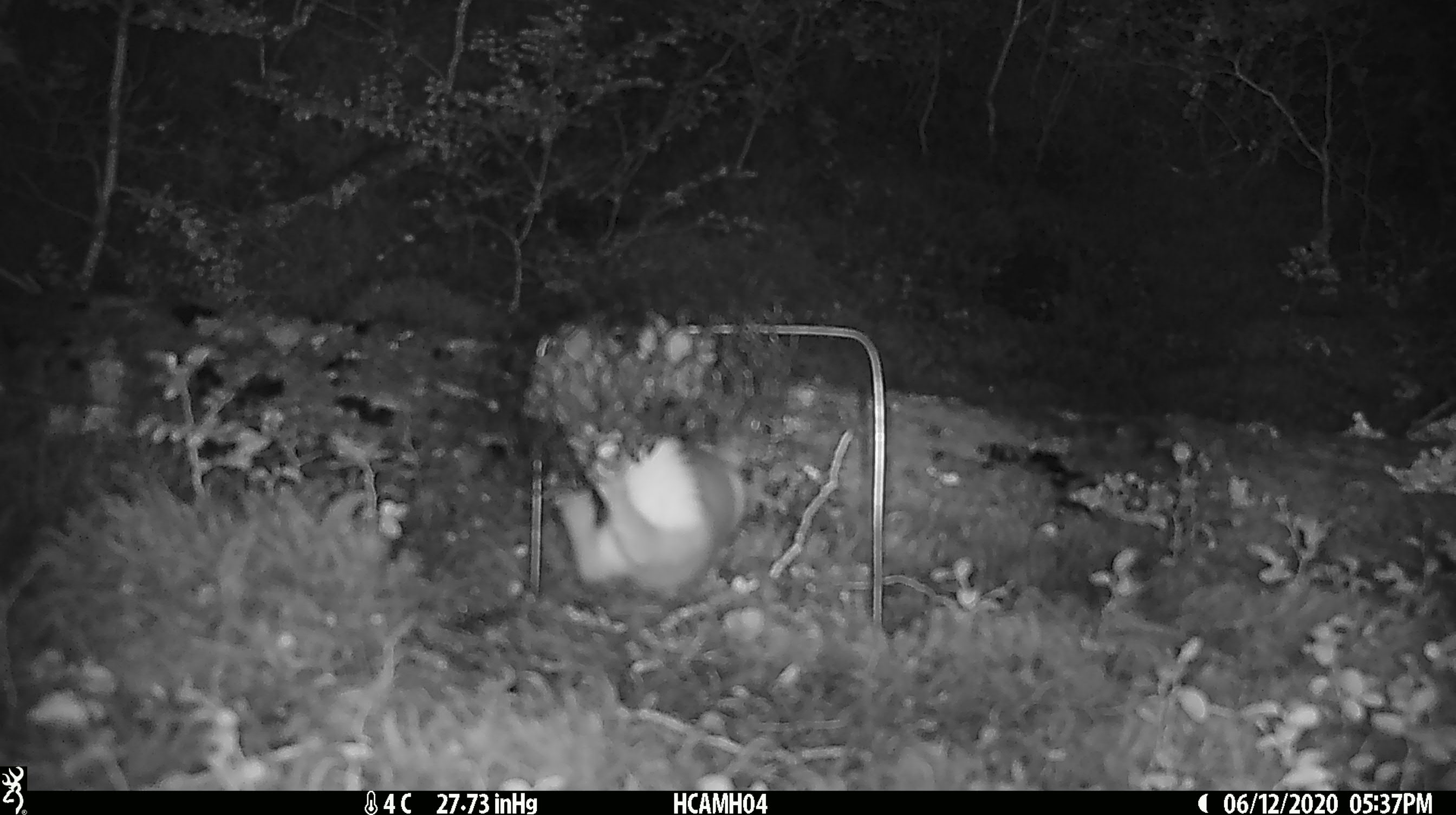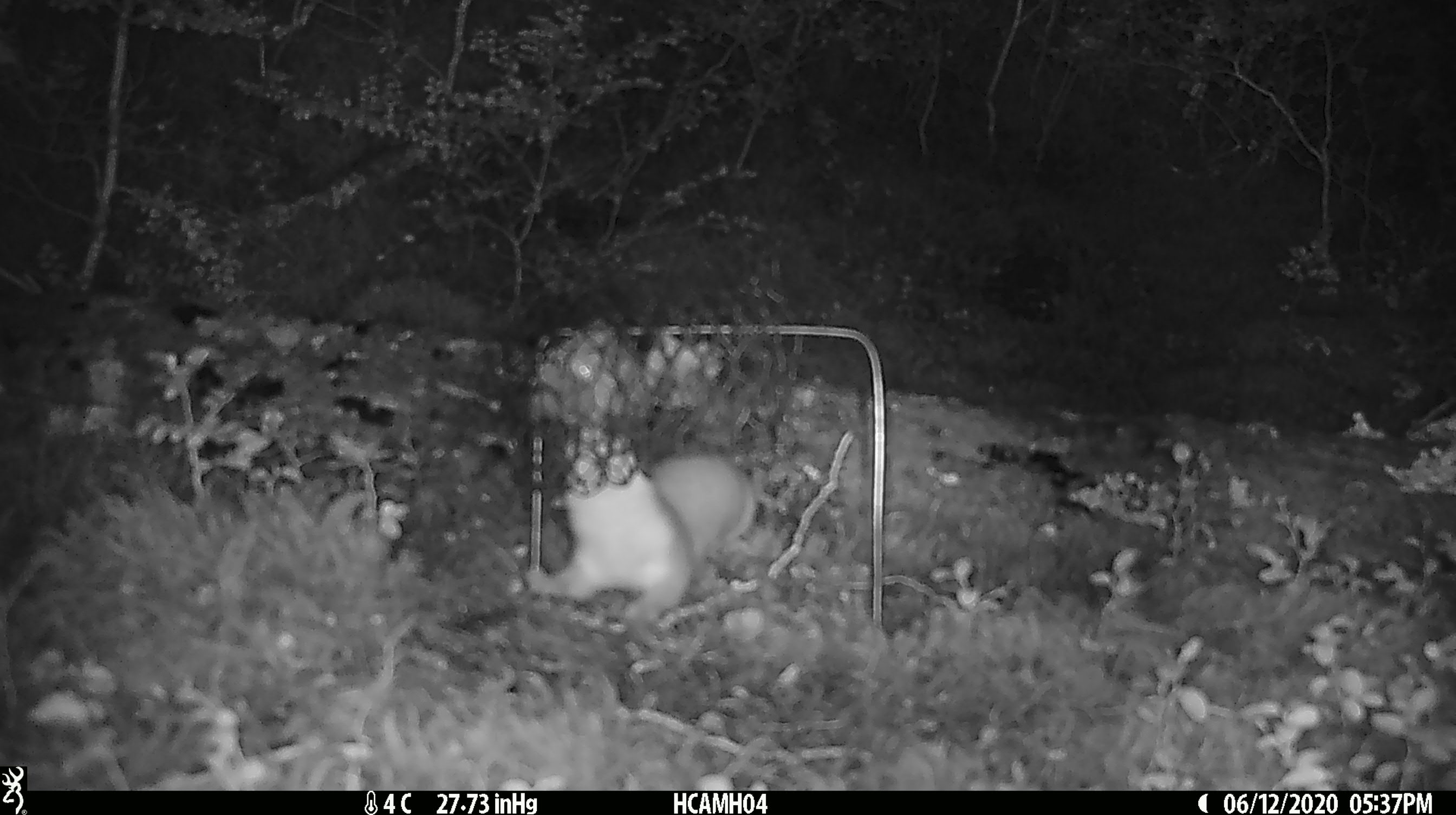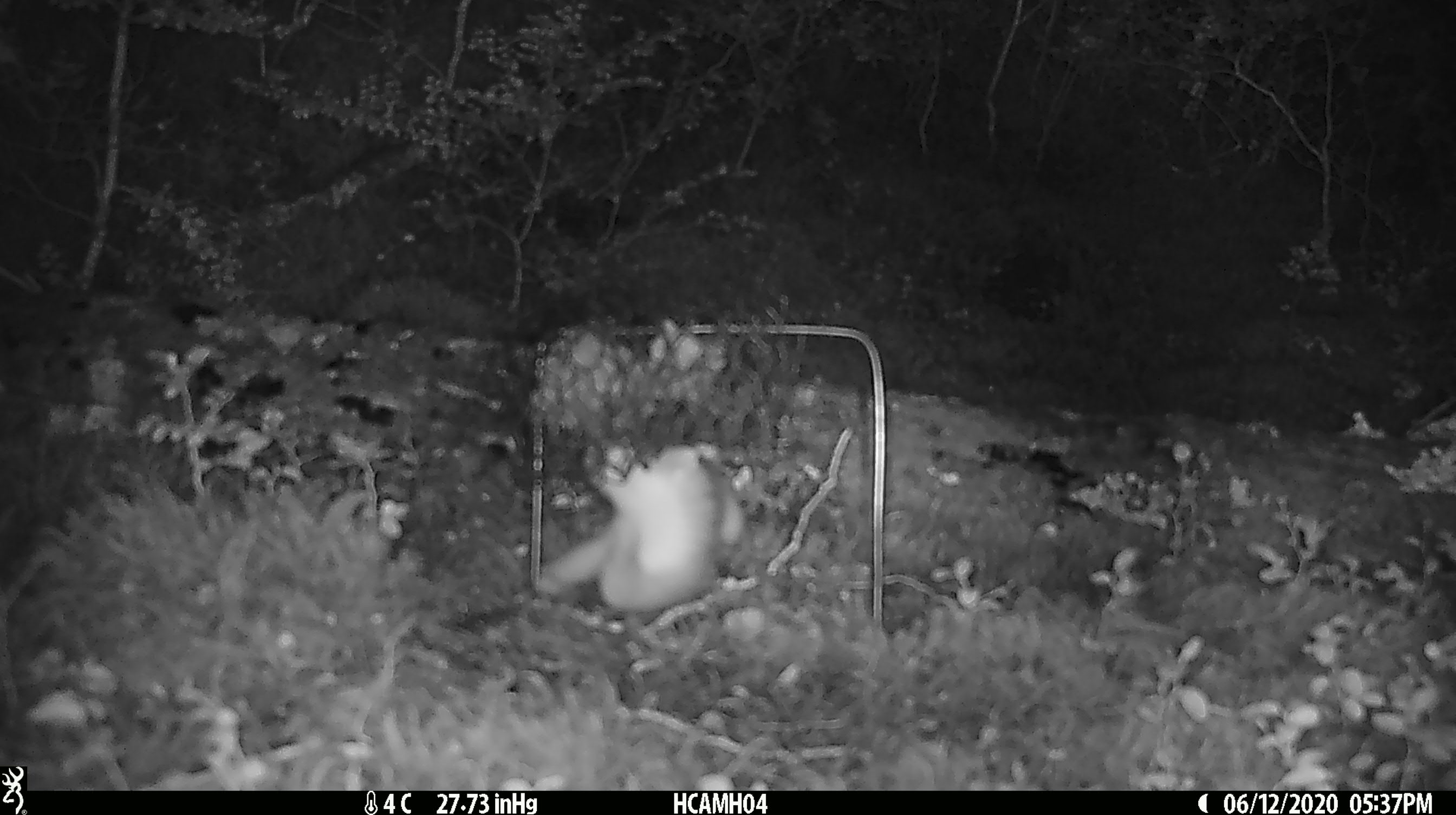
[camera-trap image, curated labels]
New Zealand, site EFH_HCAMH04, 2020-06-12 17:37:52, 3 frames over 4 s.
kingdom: Animalia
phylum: Chordata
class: Mammalia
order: Carnivora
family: Mustelidae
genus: Mustela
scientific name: Mustela erminea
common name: stoat